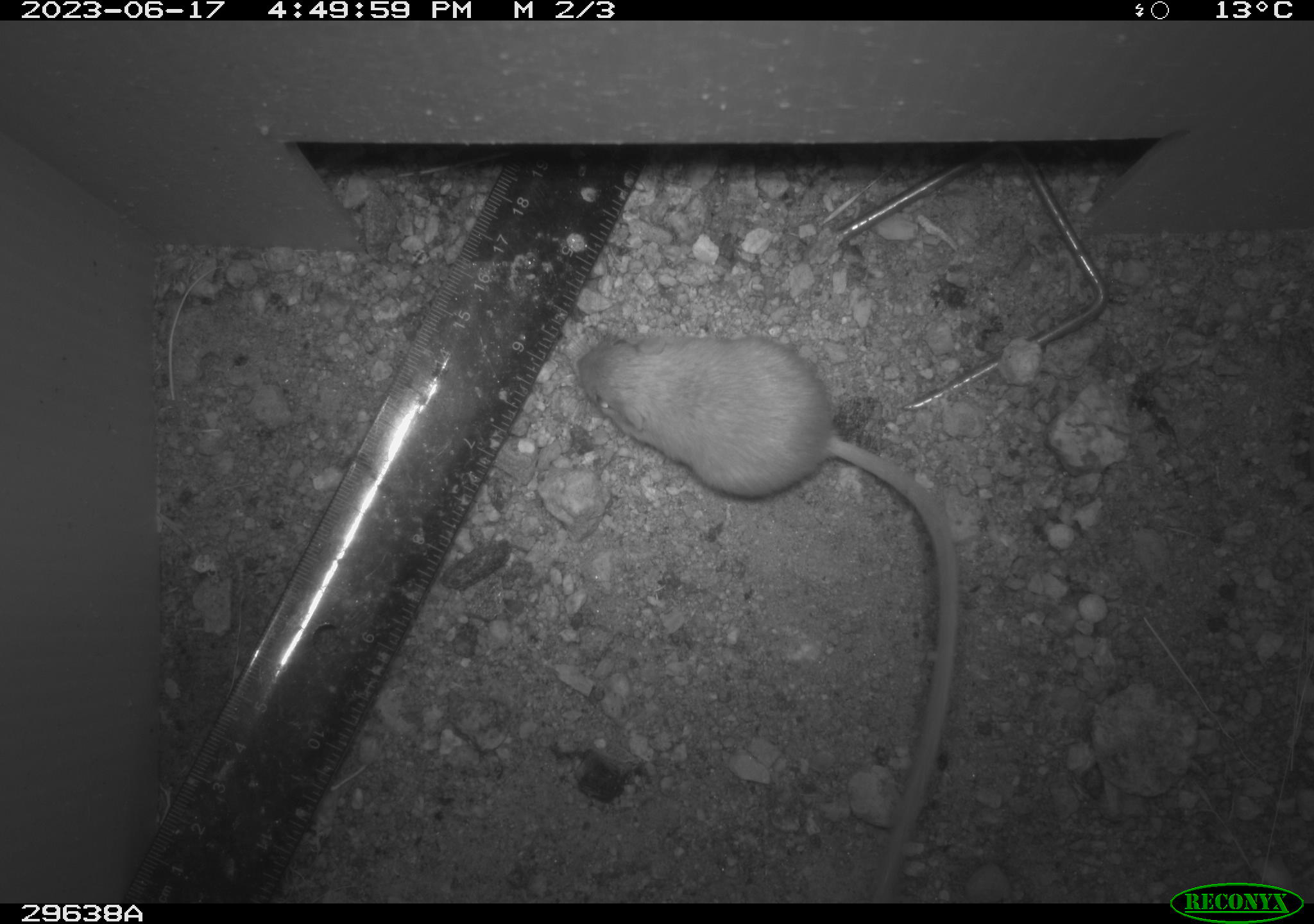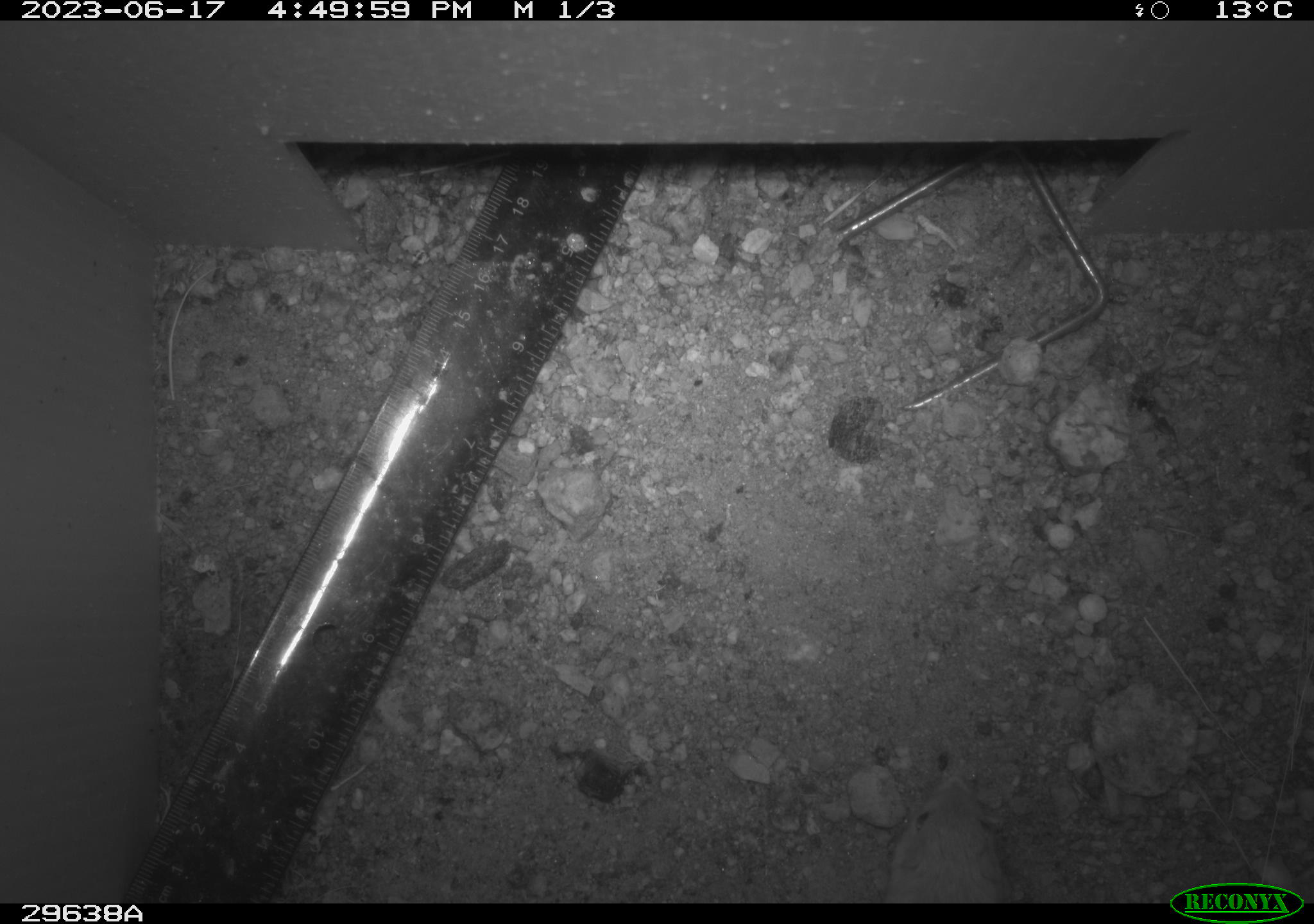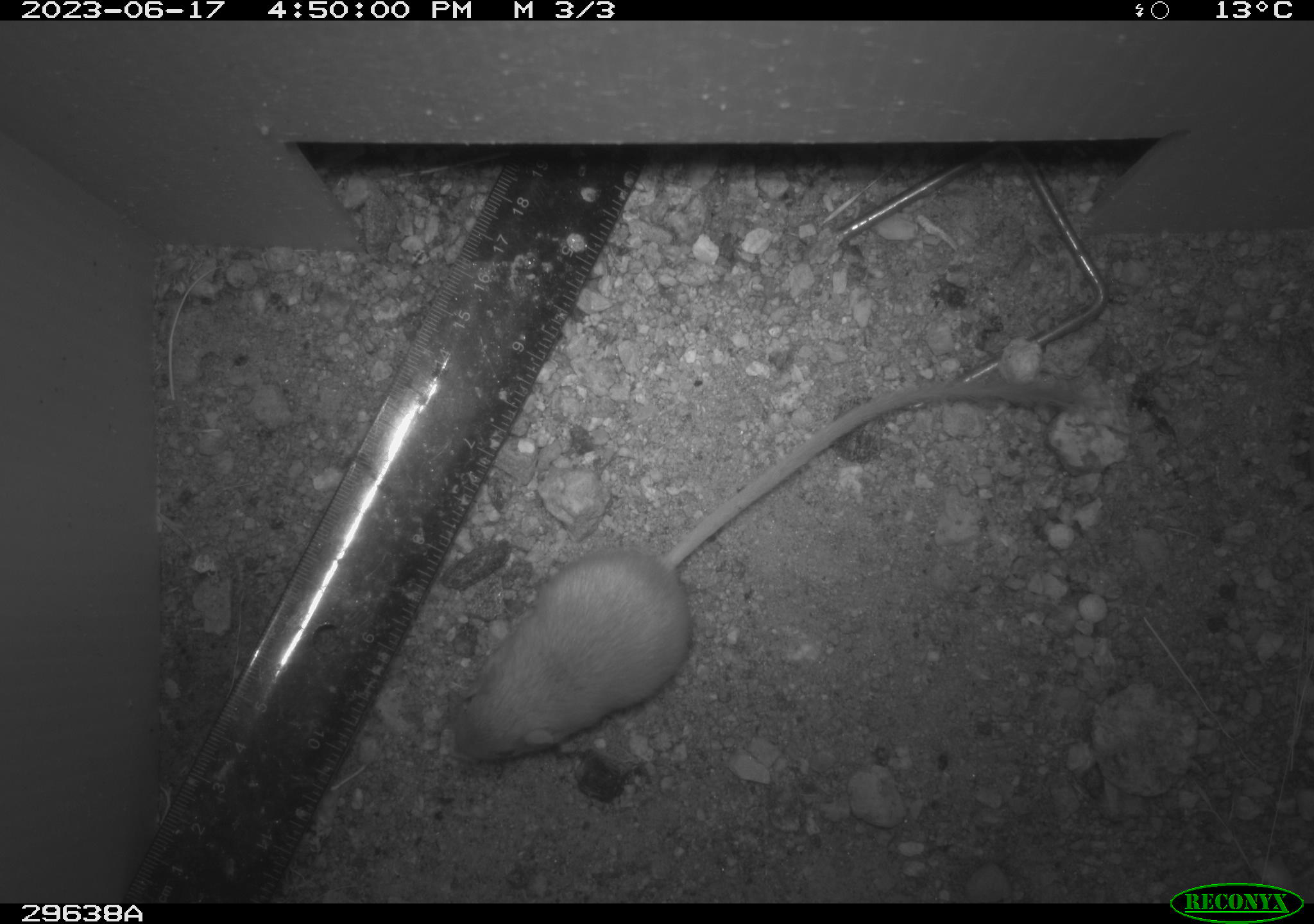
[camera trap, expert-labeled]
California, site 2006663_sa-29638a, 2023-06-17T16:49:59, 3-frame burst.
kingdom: Animalia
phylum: Chordata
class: Mammalia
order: Rodentia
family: Heteromyidae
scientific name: Heteromyidae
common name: kangaroo rats and pocket mice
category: heteromyidae family